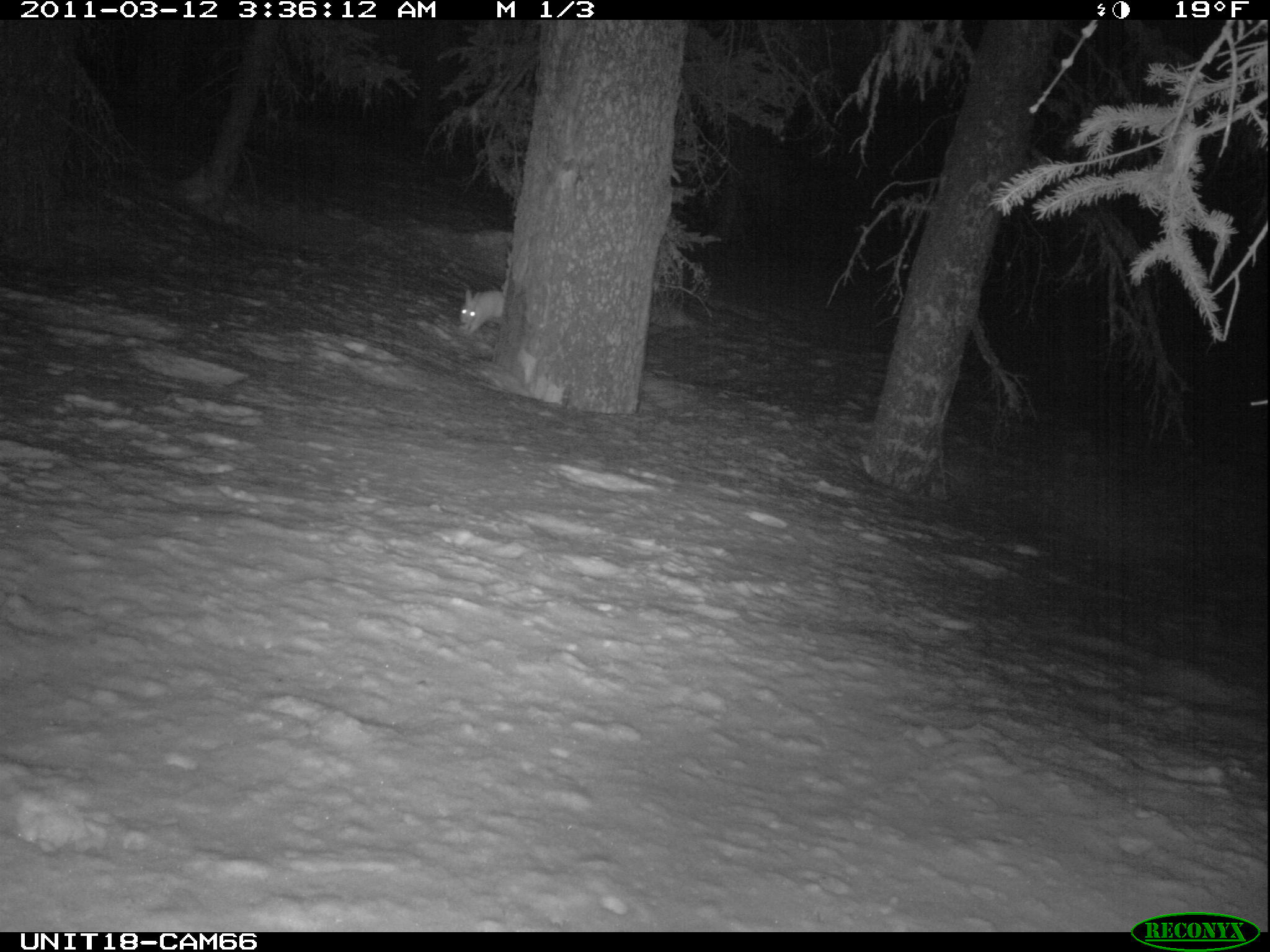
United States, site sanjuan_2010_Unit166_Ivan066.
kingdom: Animalia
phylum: Chordata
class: Mammalia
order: Lagomorpha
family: Leporidae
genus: Lepus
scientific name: Lepus americanus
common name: snowshoe hare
Lepus americanus (snowshoe hare).